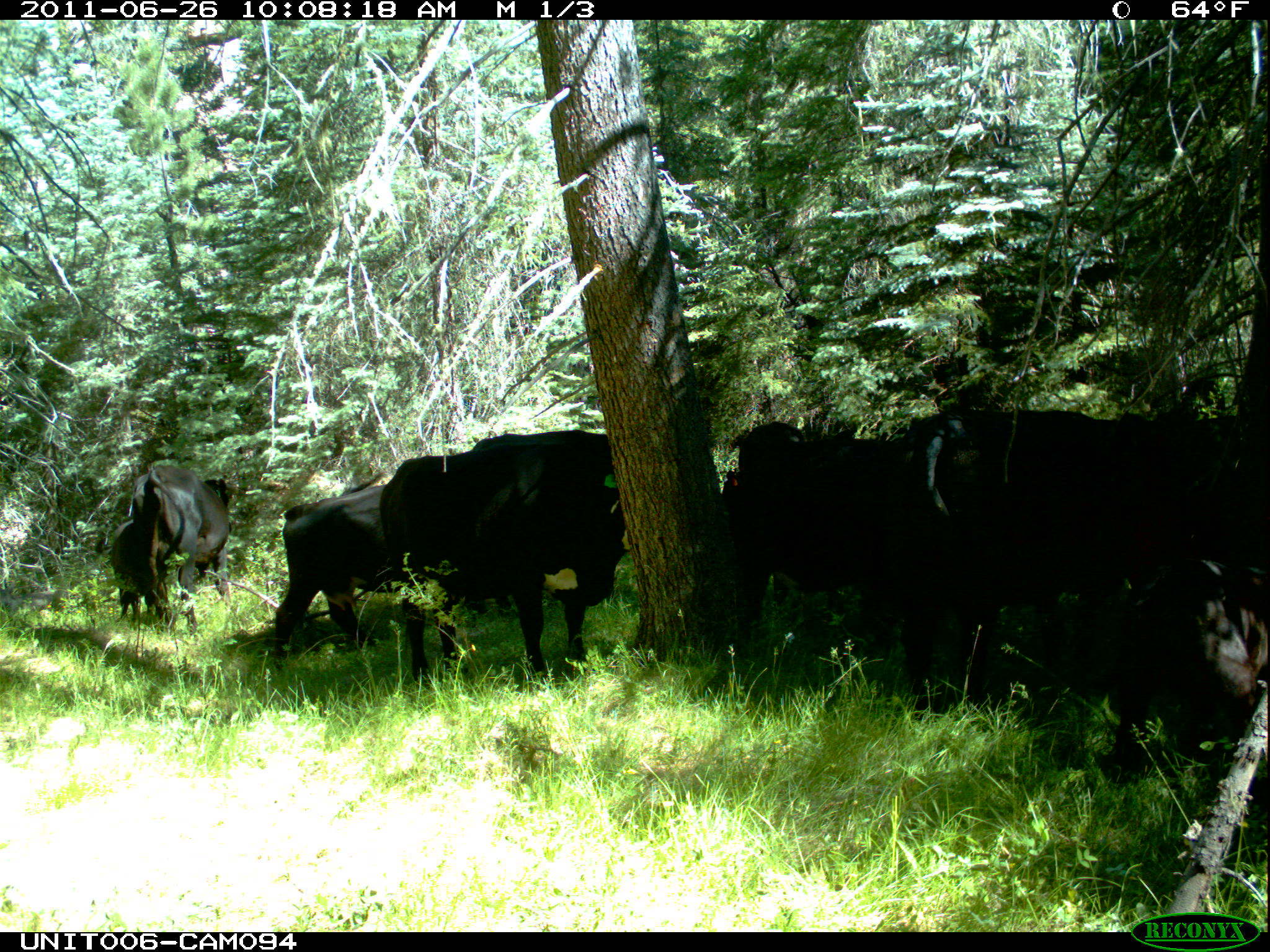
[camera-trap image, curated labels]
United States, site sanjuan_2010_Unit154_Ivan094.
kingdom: Animalia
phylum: Chordata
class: Mammalia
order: Artiodactyla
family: Bovidae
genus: Bos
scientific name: Bos taurus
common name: domestic cow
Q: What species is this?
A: Bos taurus (domestic cow).